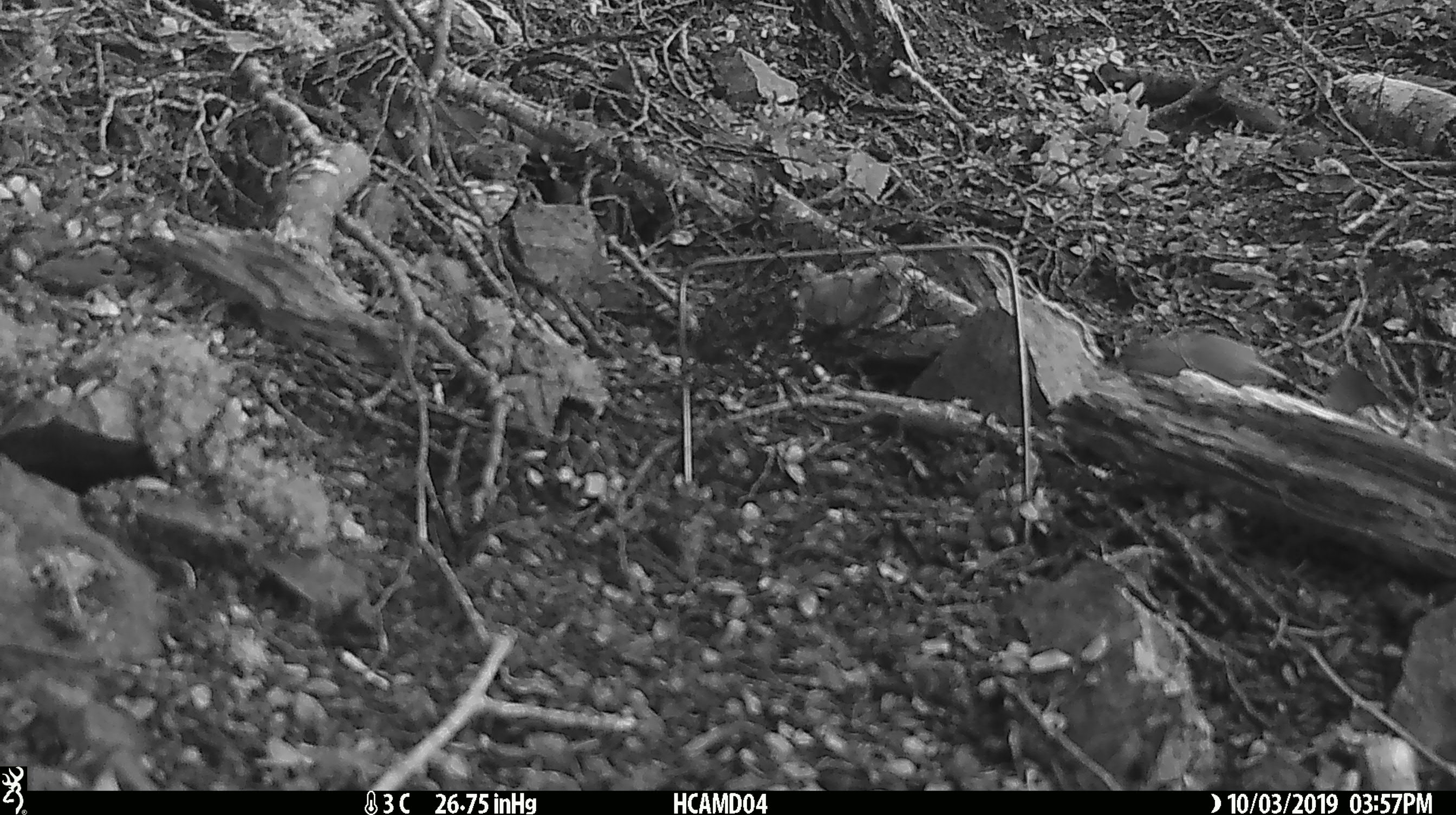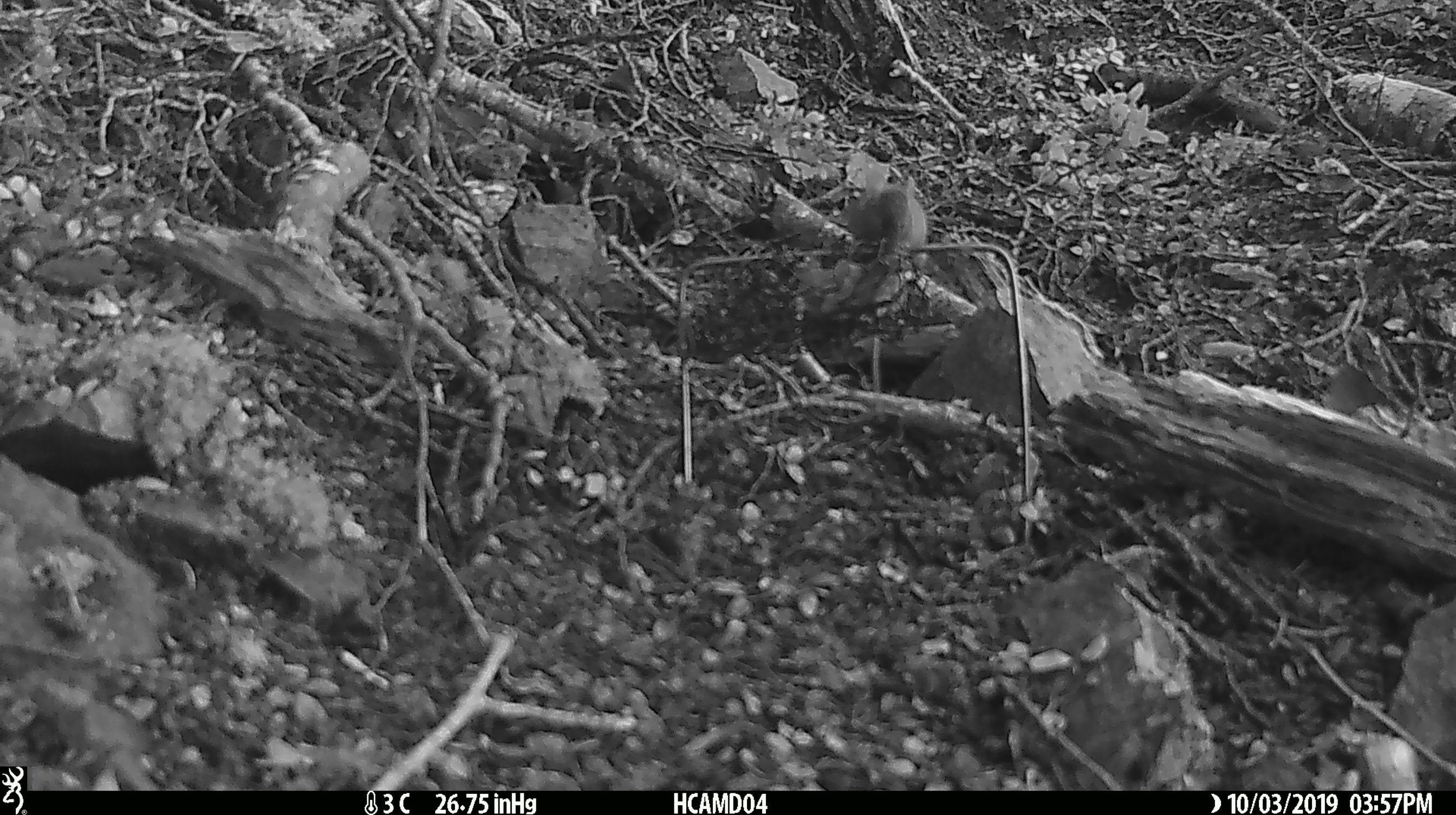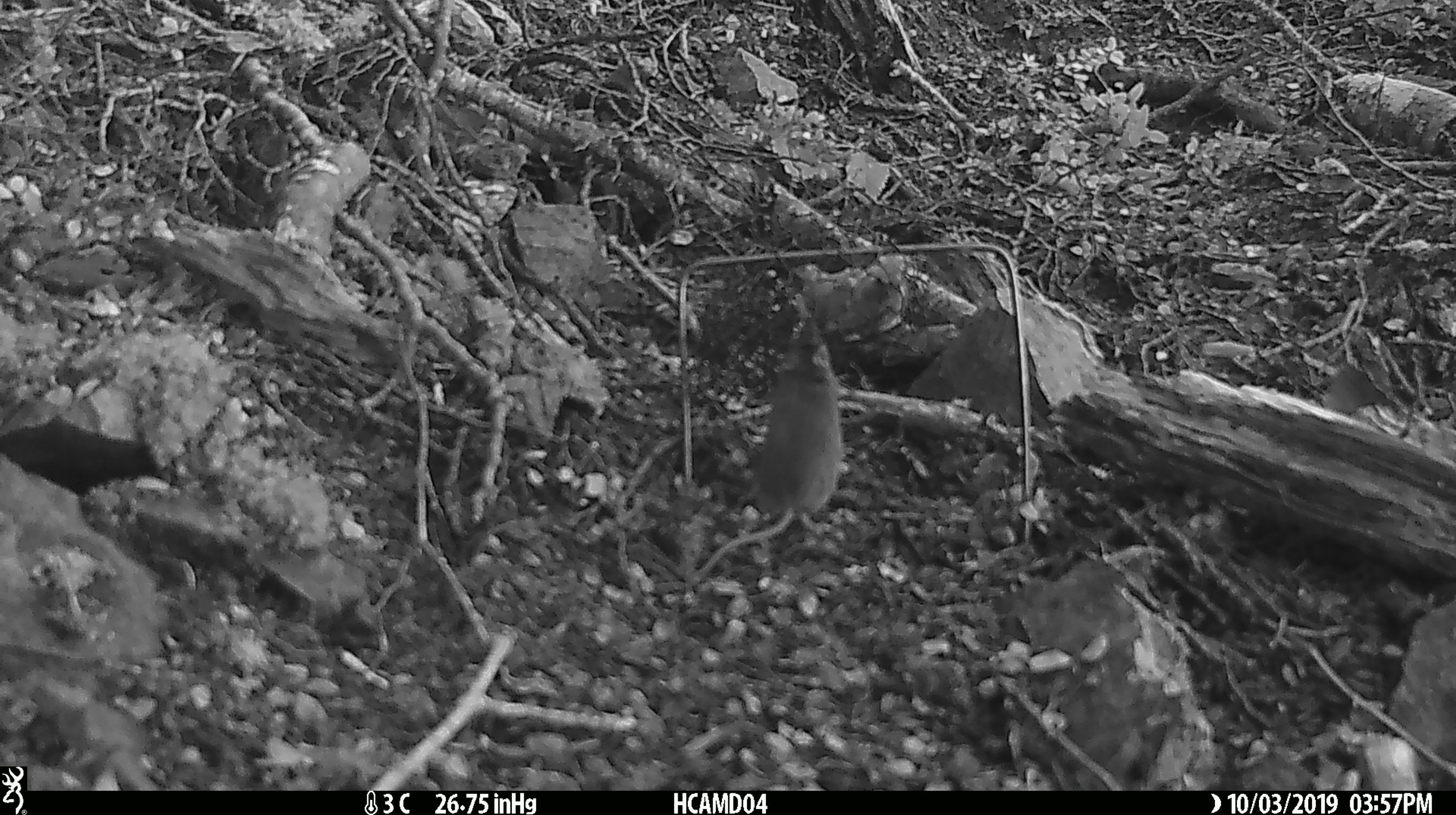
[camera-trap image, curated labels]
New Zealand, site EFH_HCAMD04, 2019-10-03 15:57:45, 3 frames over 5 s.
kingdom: Animalia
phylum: Chordata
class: Mammalia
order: Rodentia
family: Muridae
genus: Mus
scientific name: Mus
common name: mouse